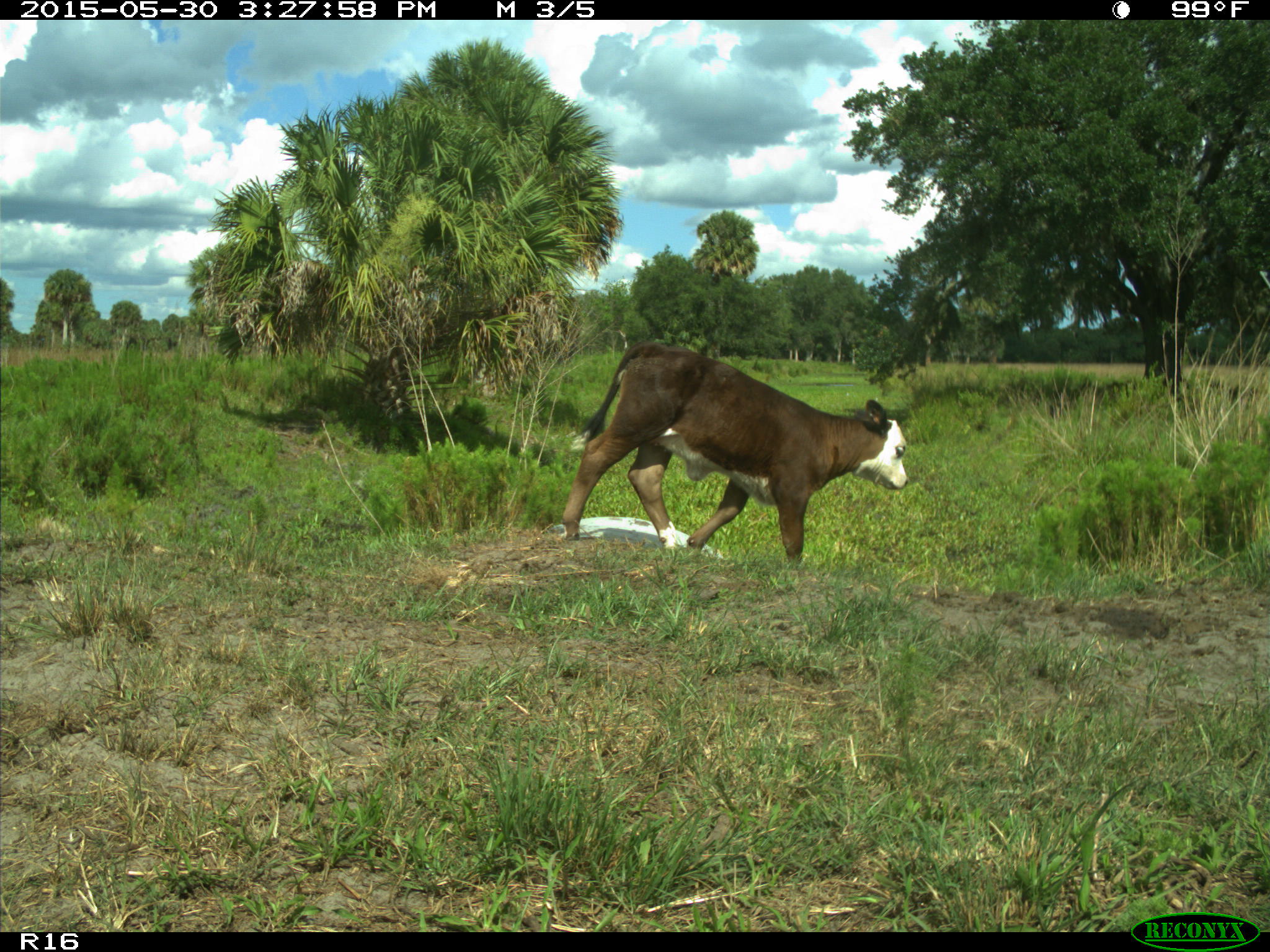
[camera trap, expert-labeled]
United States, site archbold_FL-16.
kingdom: Animalia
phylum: Chordata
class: Mammalia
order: Artiodactyla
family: Bovidae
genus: Bos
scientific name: Bos taurus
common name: domestic cow